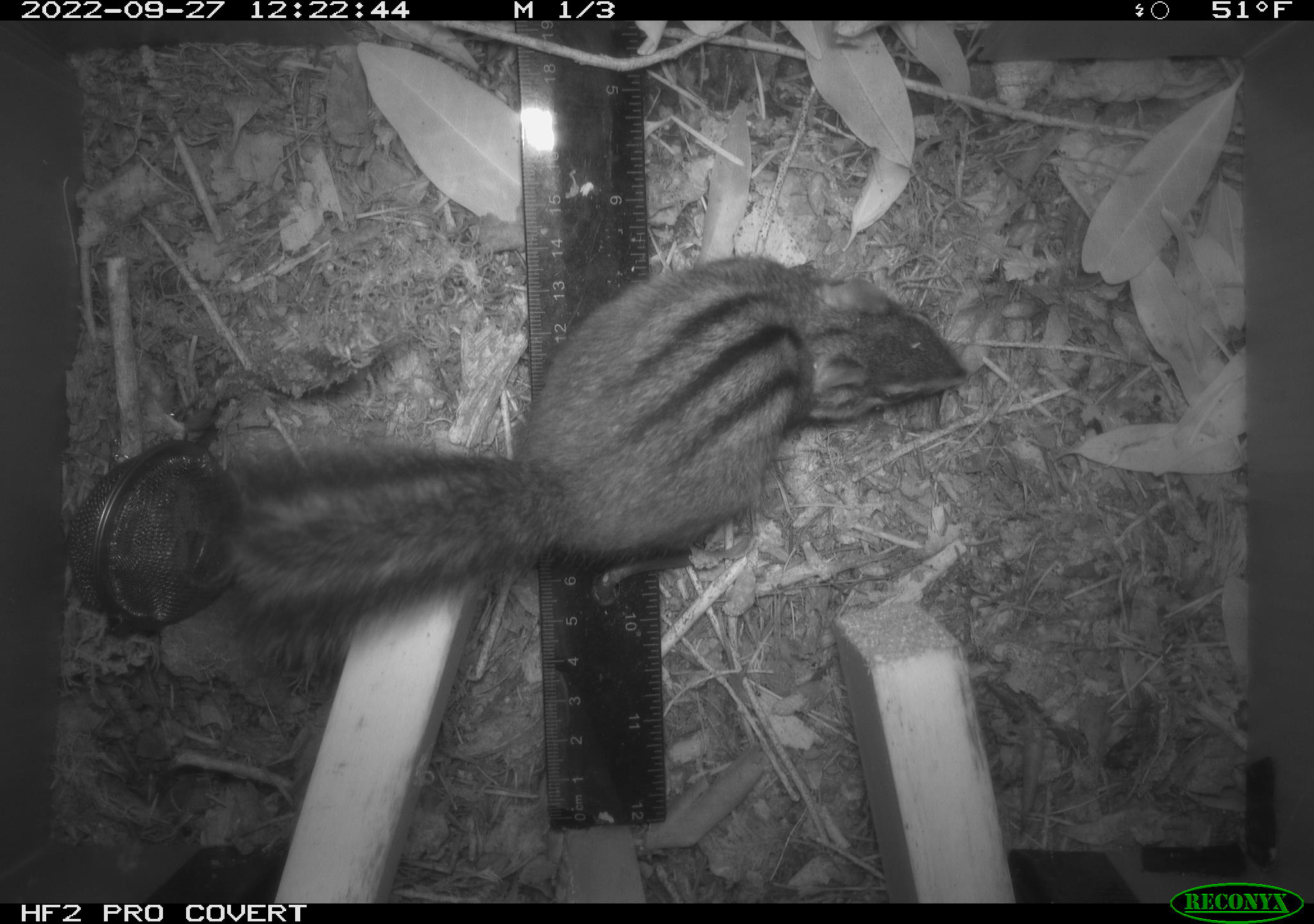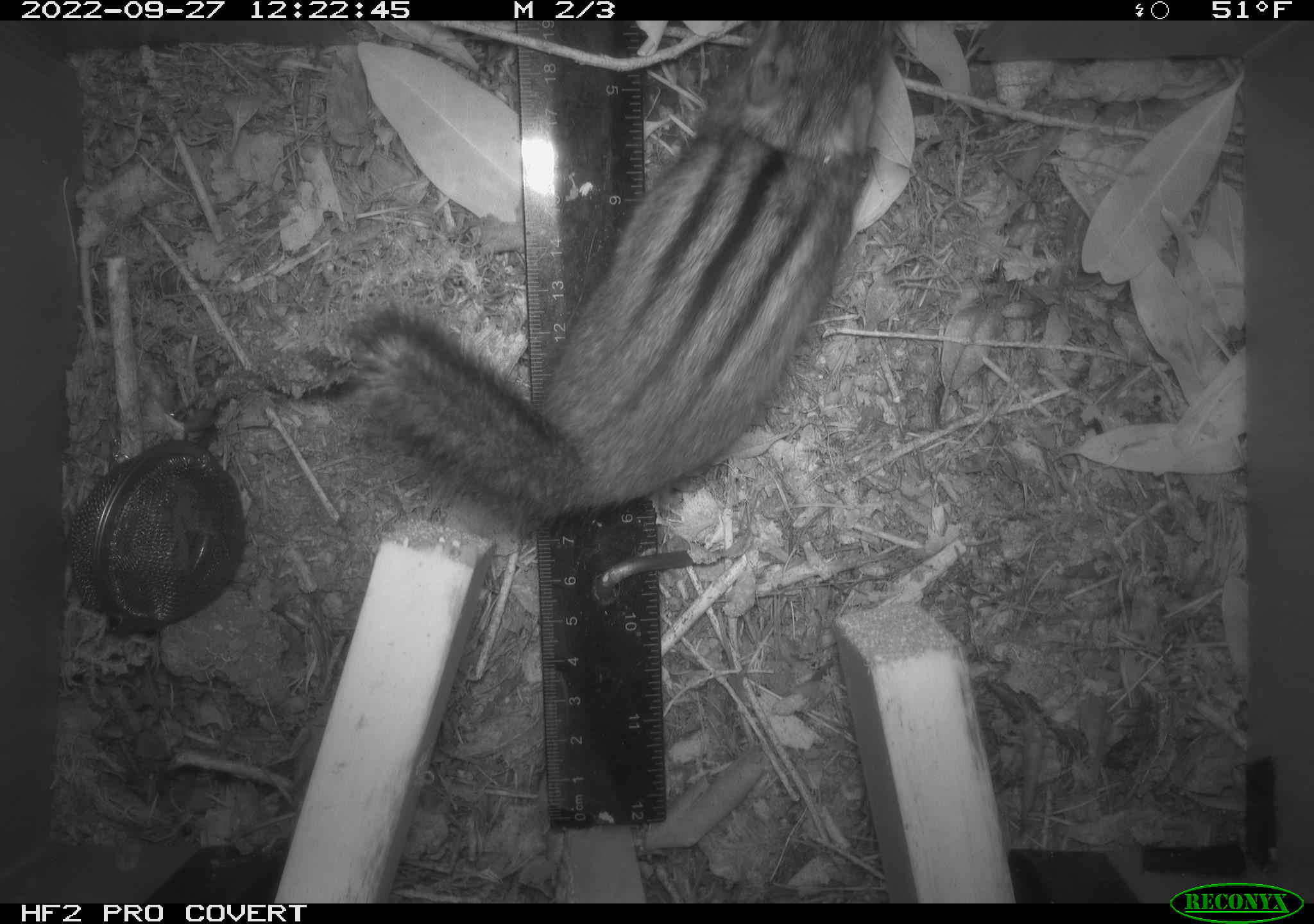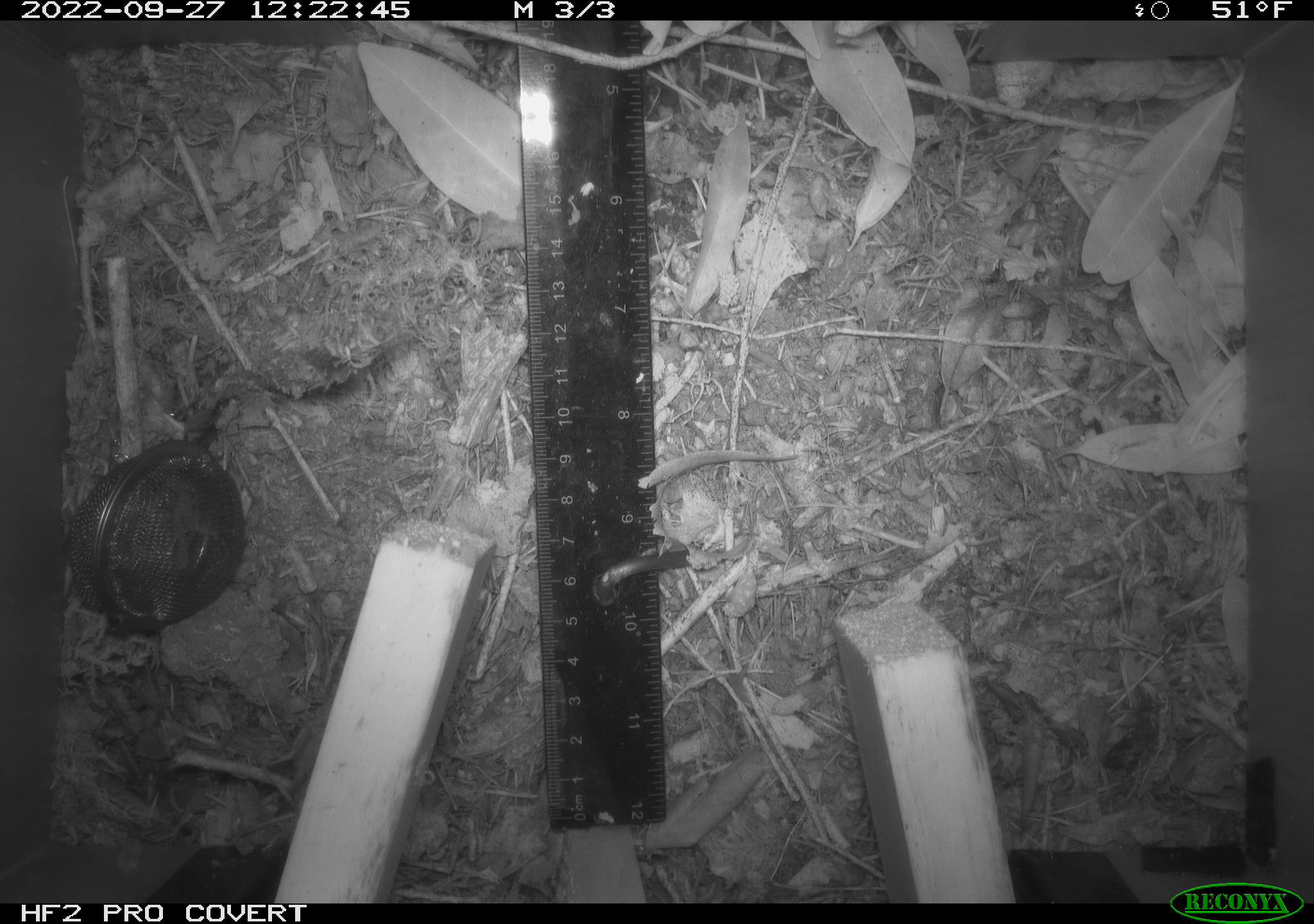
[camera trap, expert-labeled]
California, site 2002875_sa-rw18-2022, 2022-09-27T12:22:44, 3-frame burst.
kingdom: Animalia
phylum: Chordata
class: Mammalia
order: Rodentia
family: Sciuridae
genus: Neotamias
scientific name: Neotamias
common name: western chipmunks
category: neotamias species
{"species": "neotamias species (western chipmunks) (Neotamias)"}